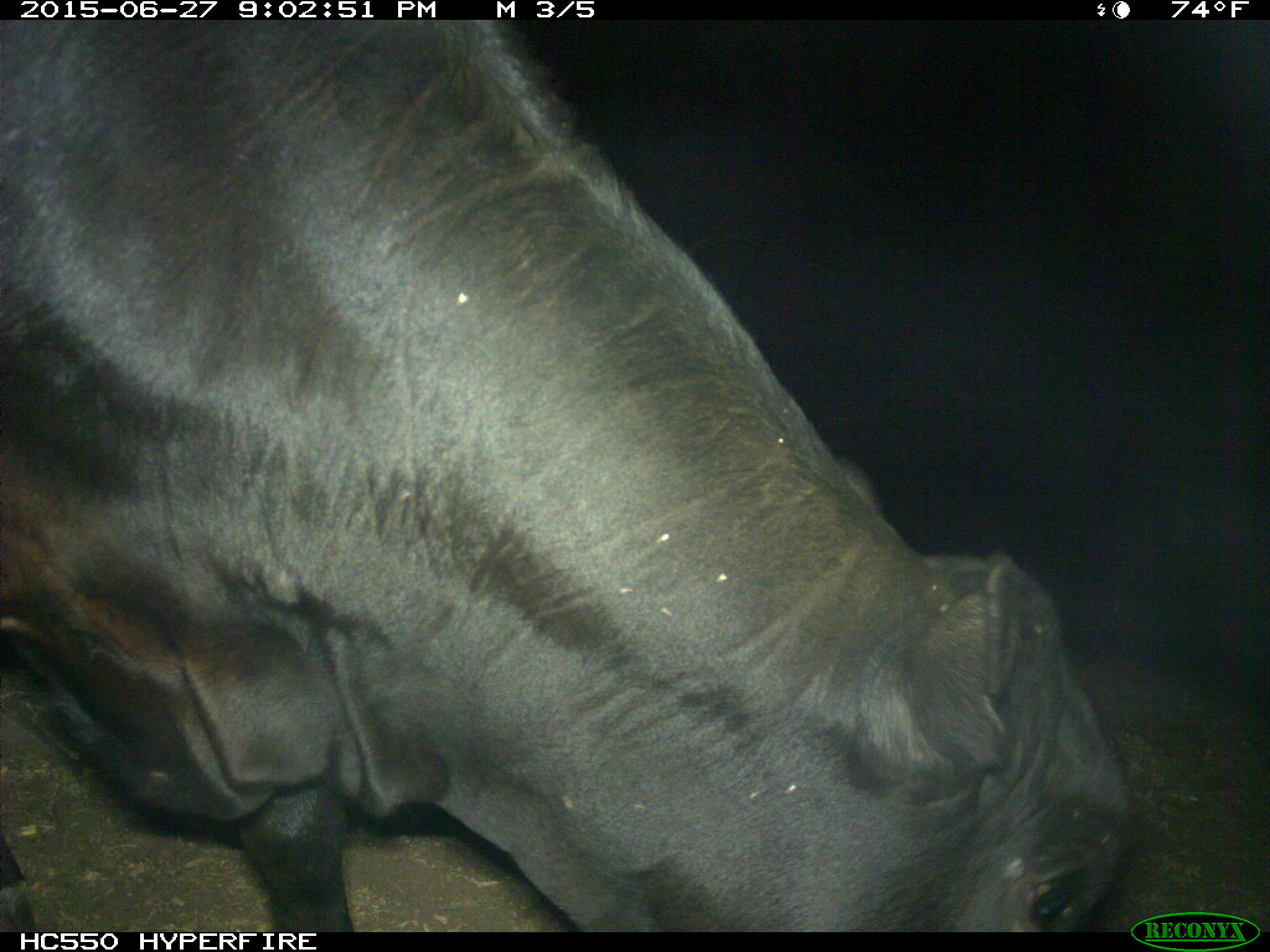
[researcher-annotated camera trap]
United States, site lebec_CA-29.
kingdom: Animalia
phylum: Chordata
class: Mammalia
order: Artiodactyla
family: Bovidae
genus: Bos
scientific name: Bos taurus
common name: domestic cow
Bos taurus (domestic cow).